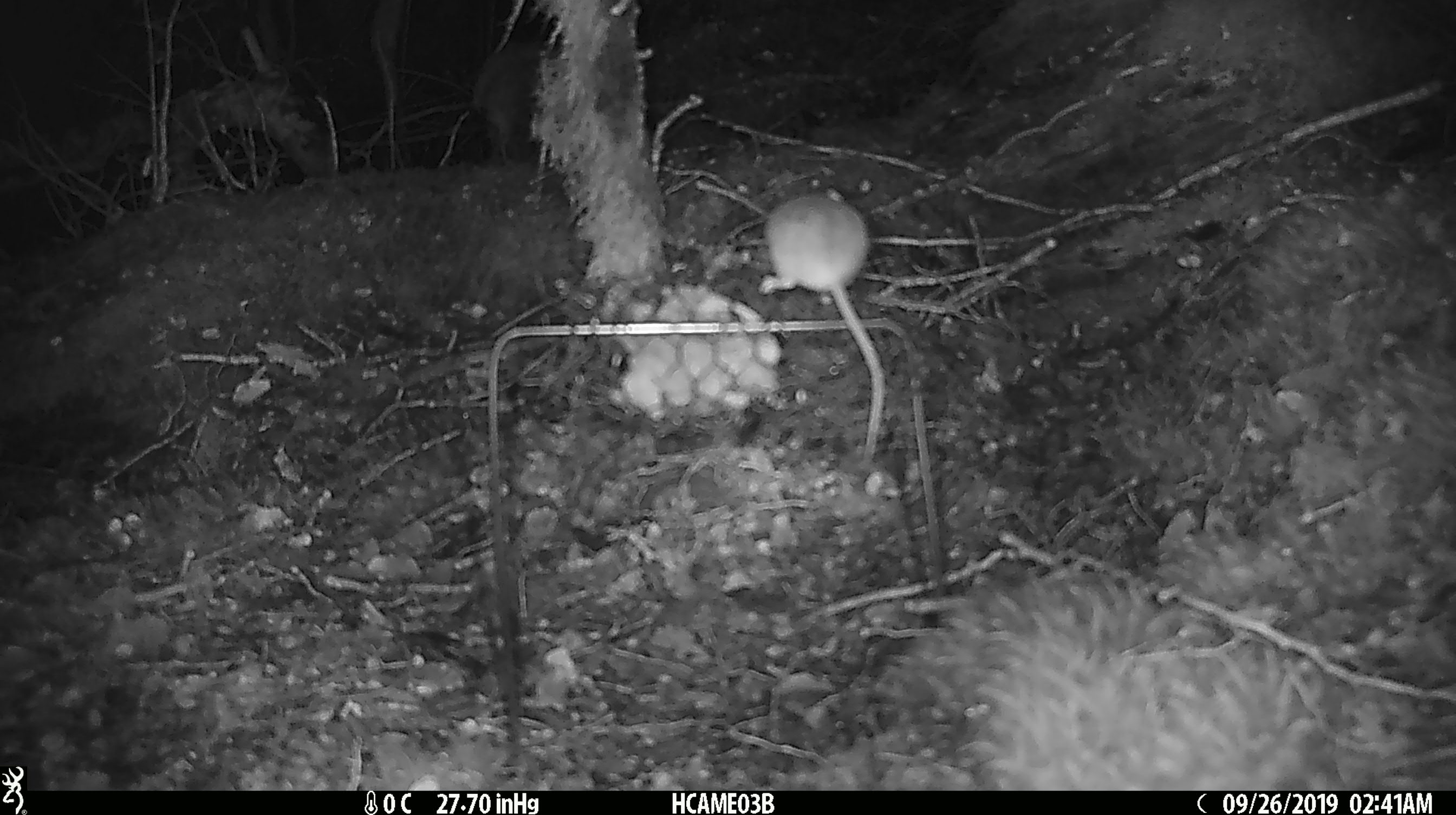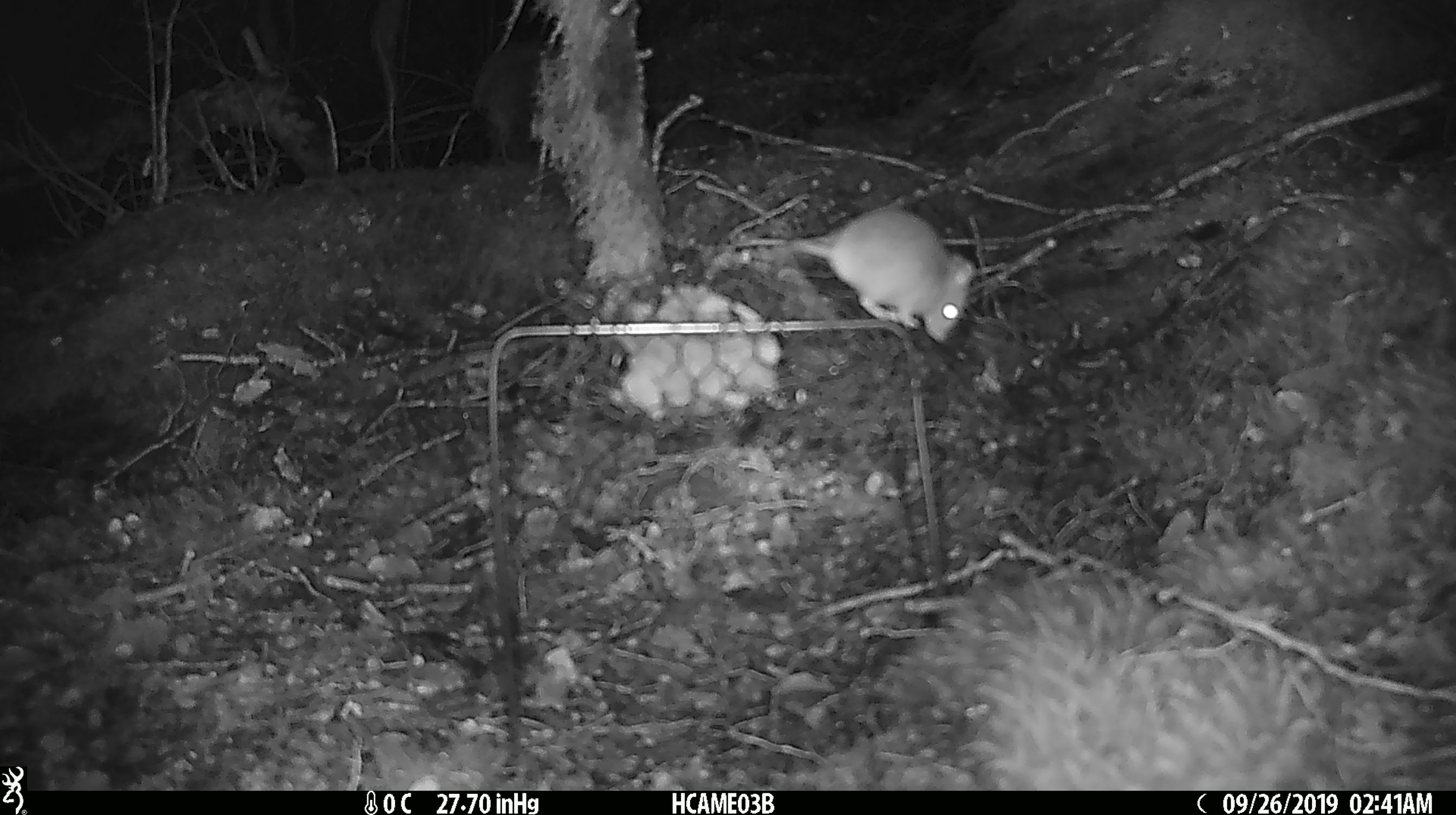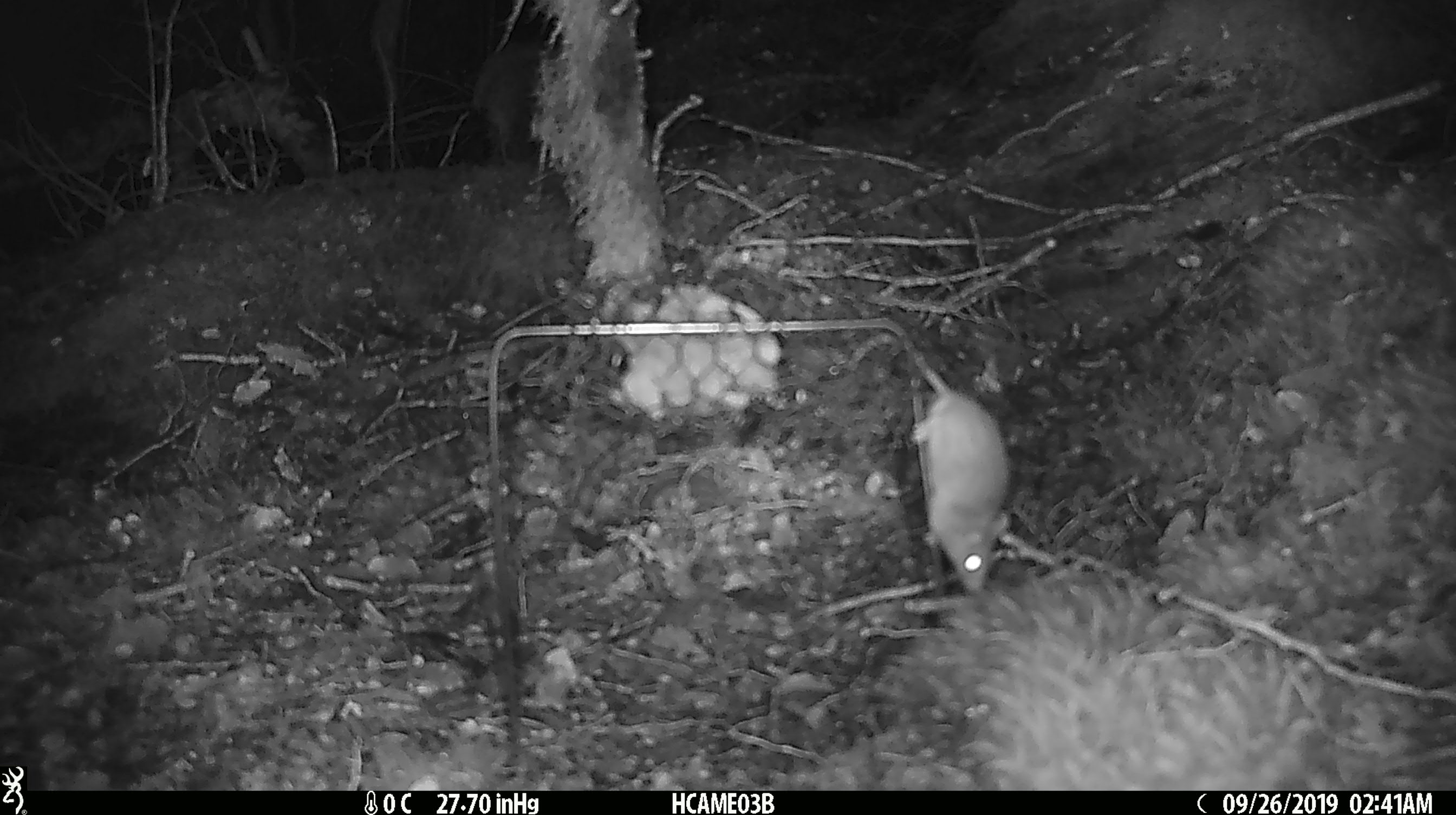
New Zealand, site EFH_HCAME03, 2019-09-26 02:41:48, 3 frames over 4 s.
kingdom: Animalia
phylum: Chordata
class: Mammalia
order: Rodentia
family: Muridae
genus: Mus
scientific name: Mus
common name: mouse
Mouse (Mus).